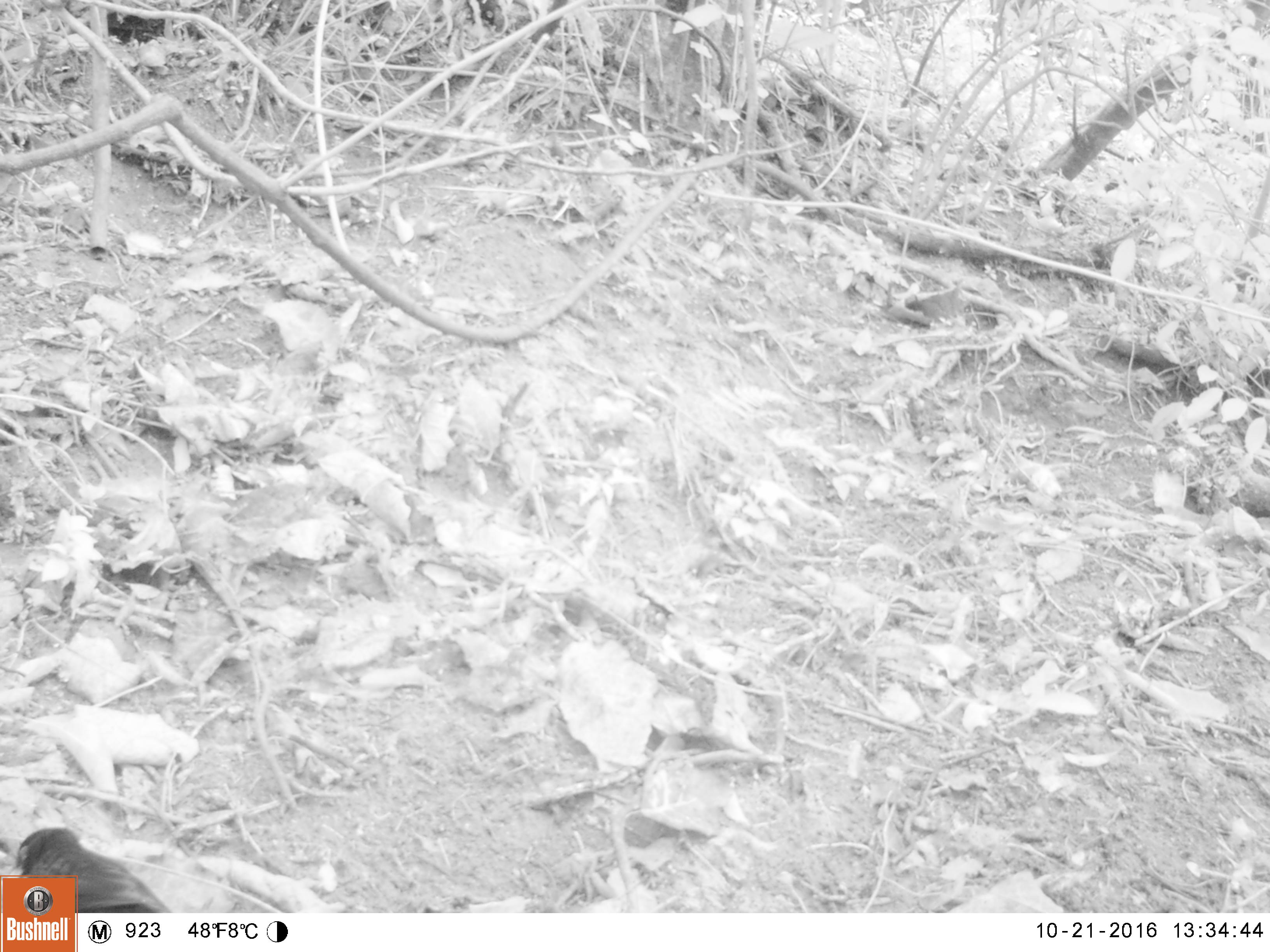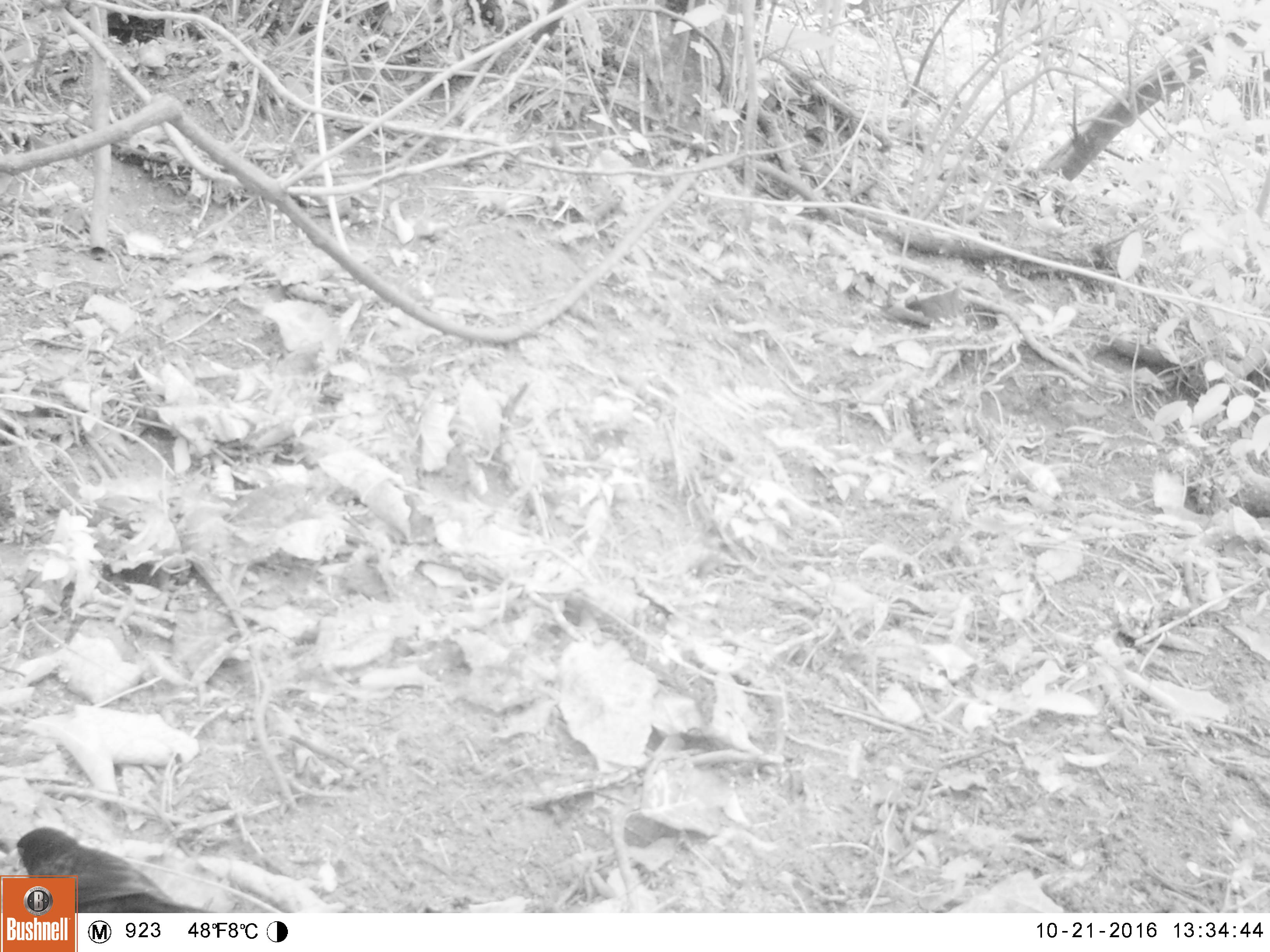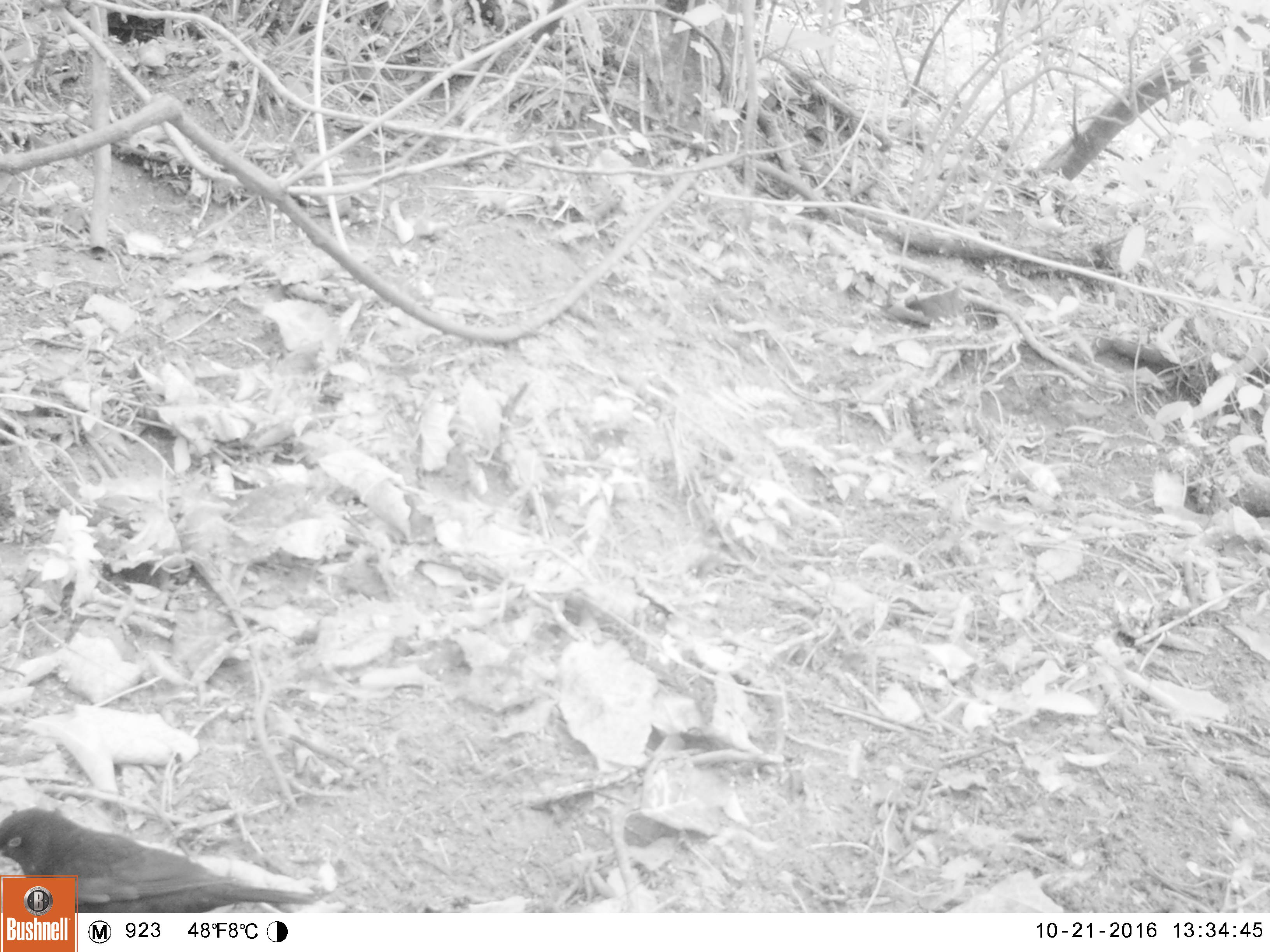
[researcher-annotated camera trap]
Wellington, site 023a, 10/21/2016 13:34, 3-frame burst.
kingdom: Animalia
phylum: Chordata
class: Aves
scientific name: Aves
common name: bird